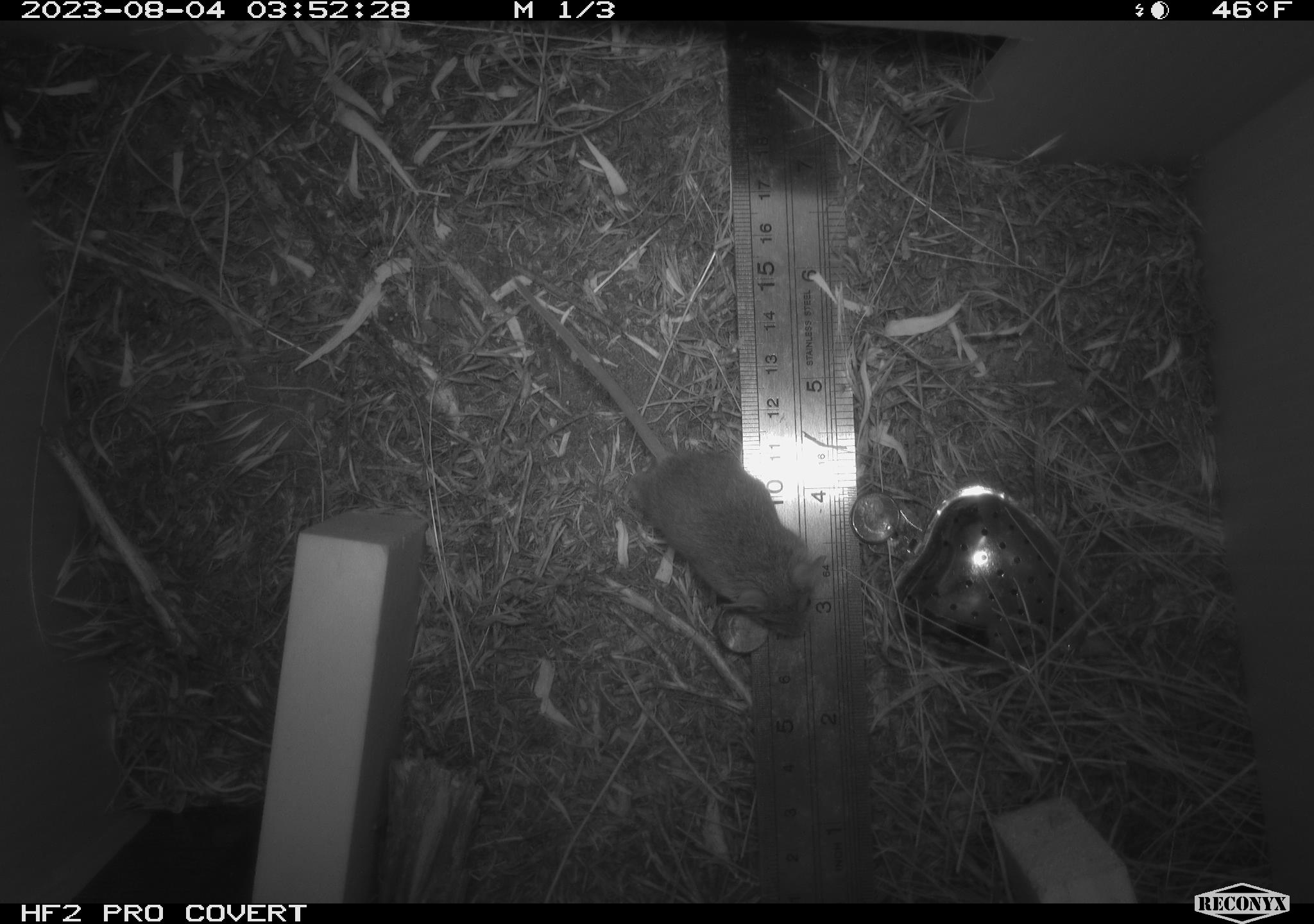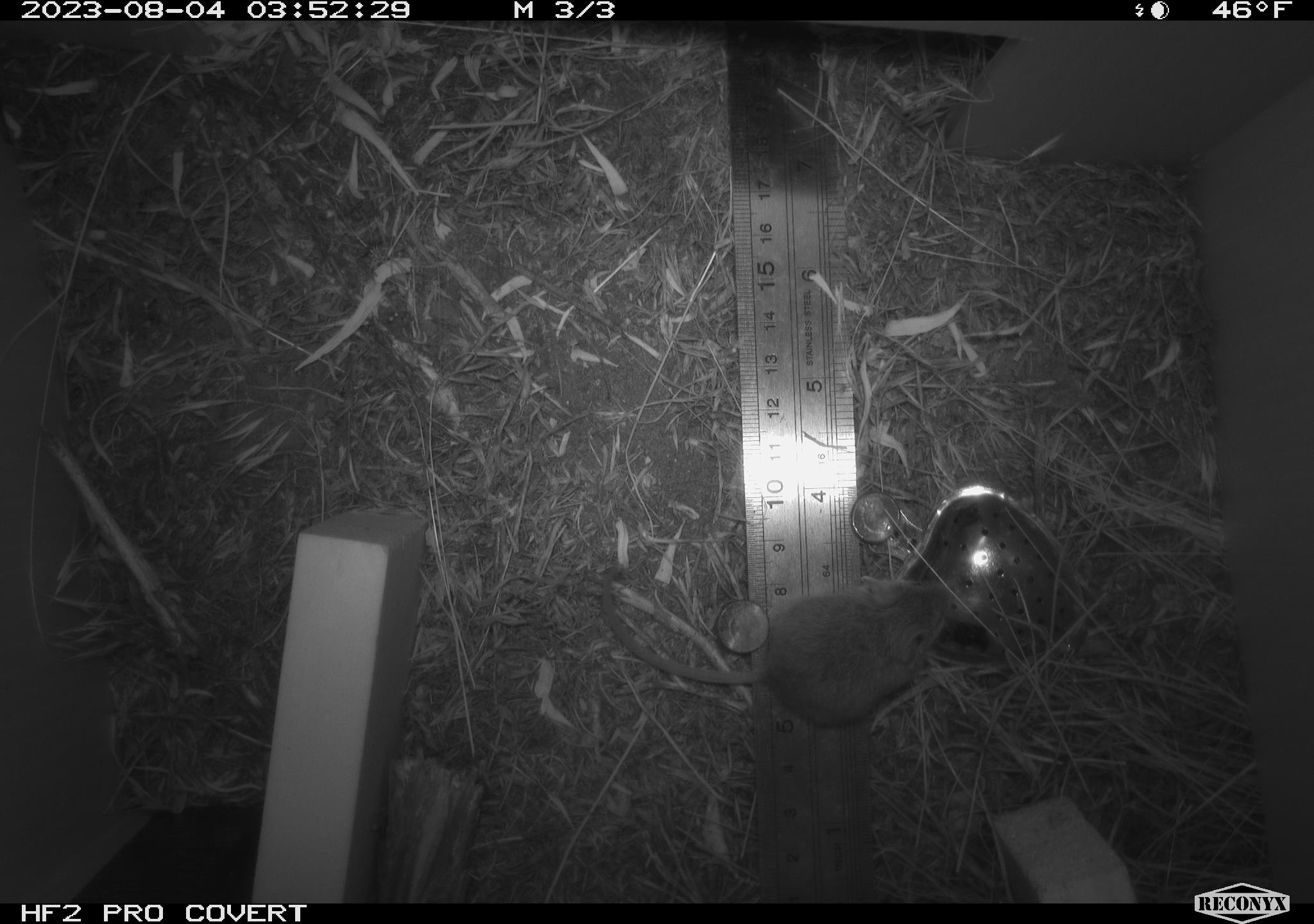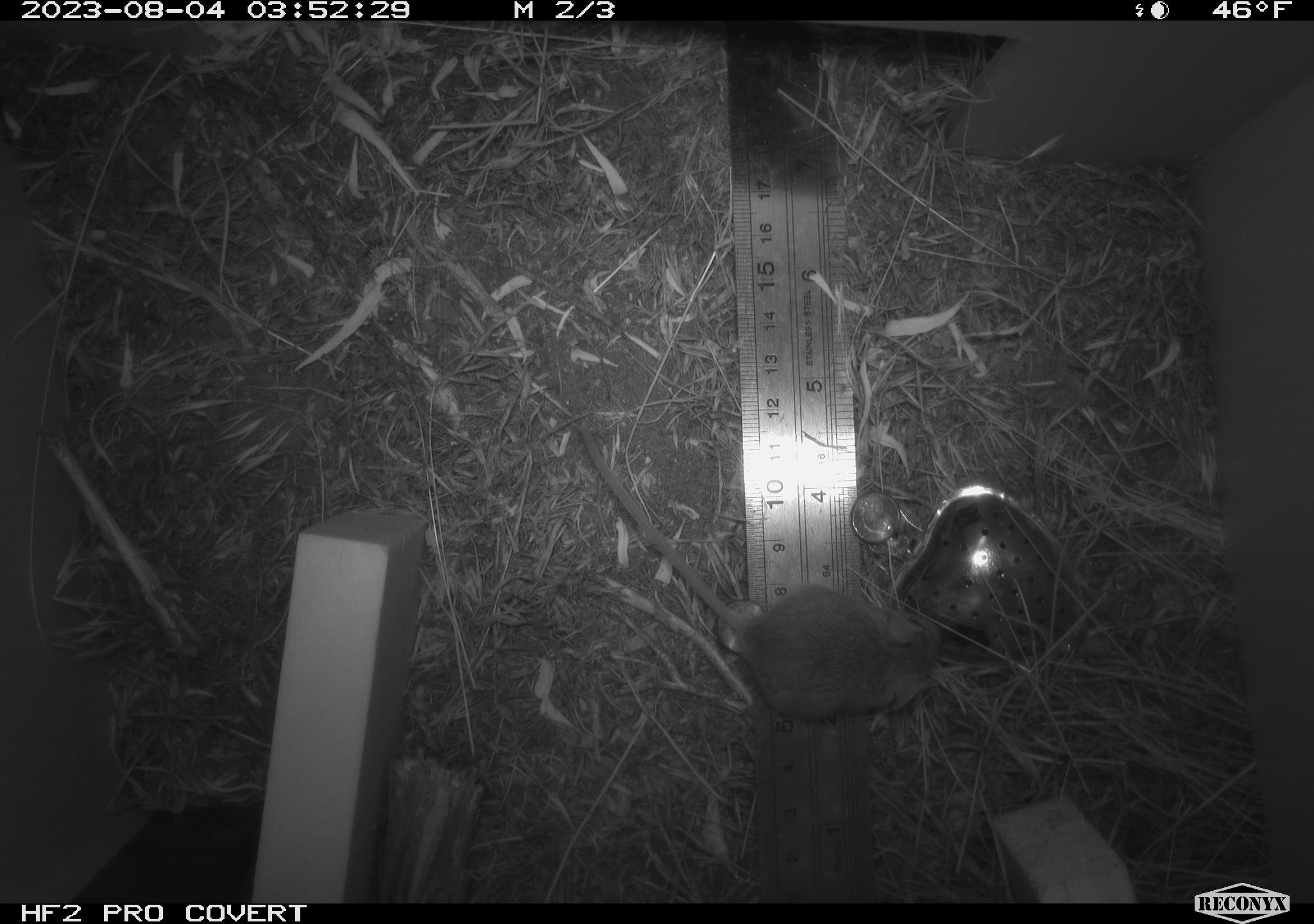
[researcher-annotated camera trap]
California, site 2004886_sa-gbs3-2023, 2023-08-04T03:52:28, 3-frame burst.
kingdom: Animalia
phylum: Chordata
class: Mammalia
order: Rodentia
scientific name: Rodentia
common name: mouse species